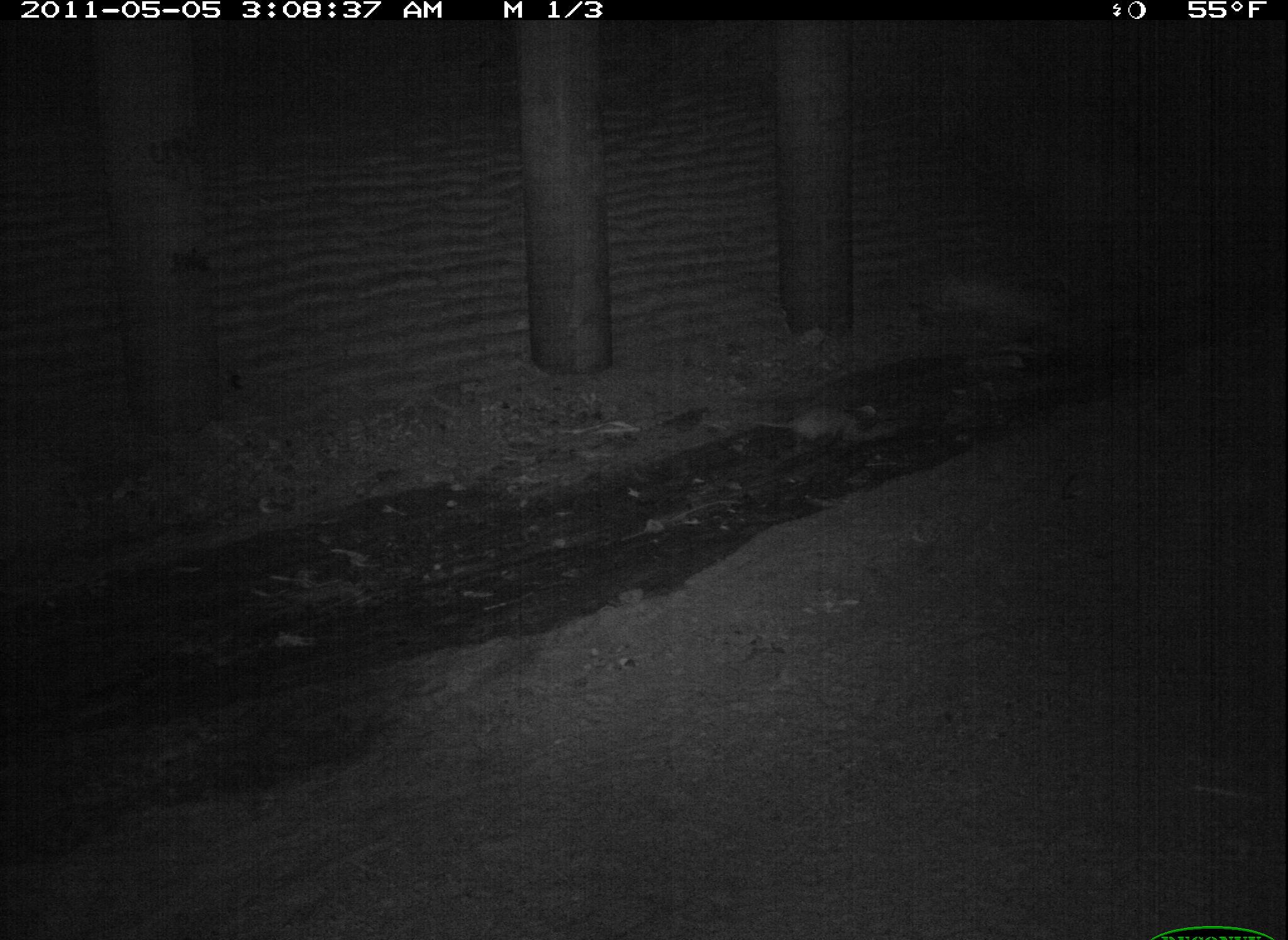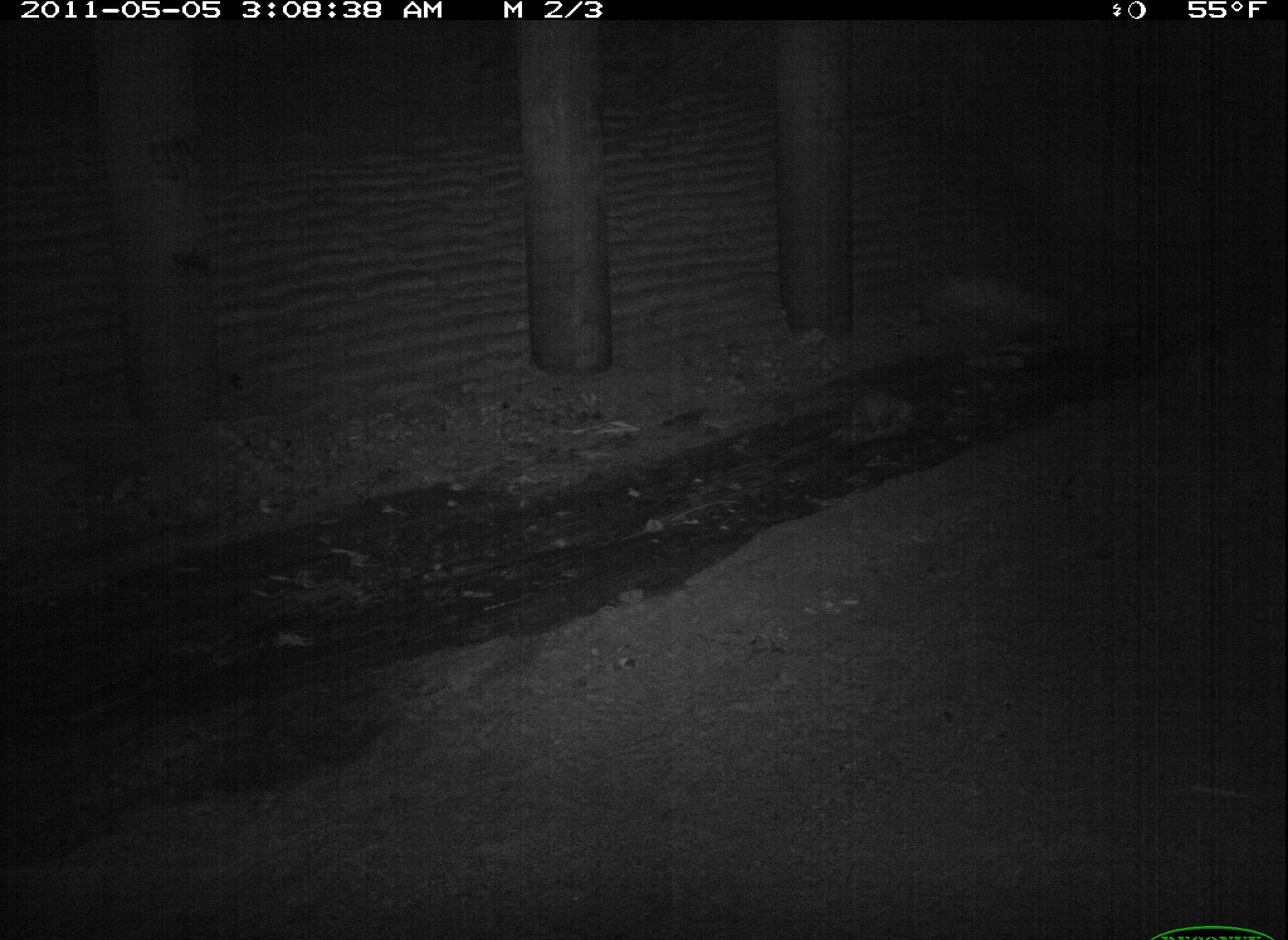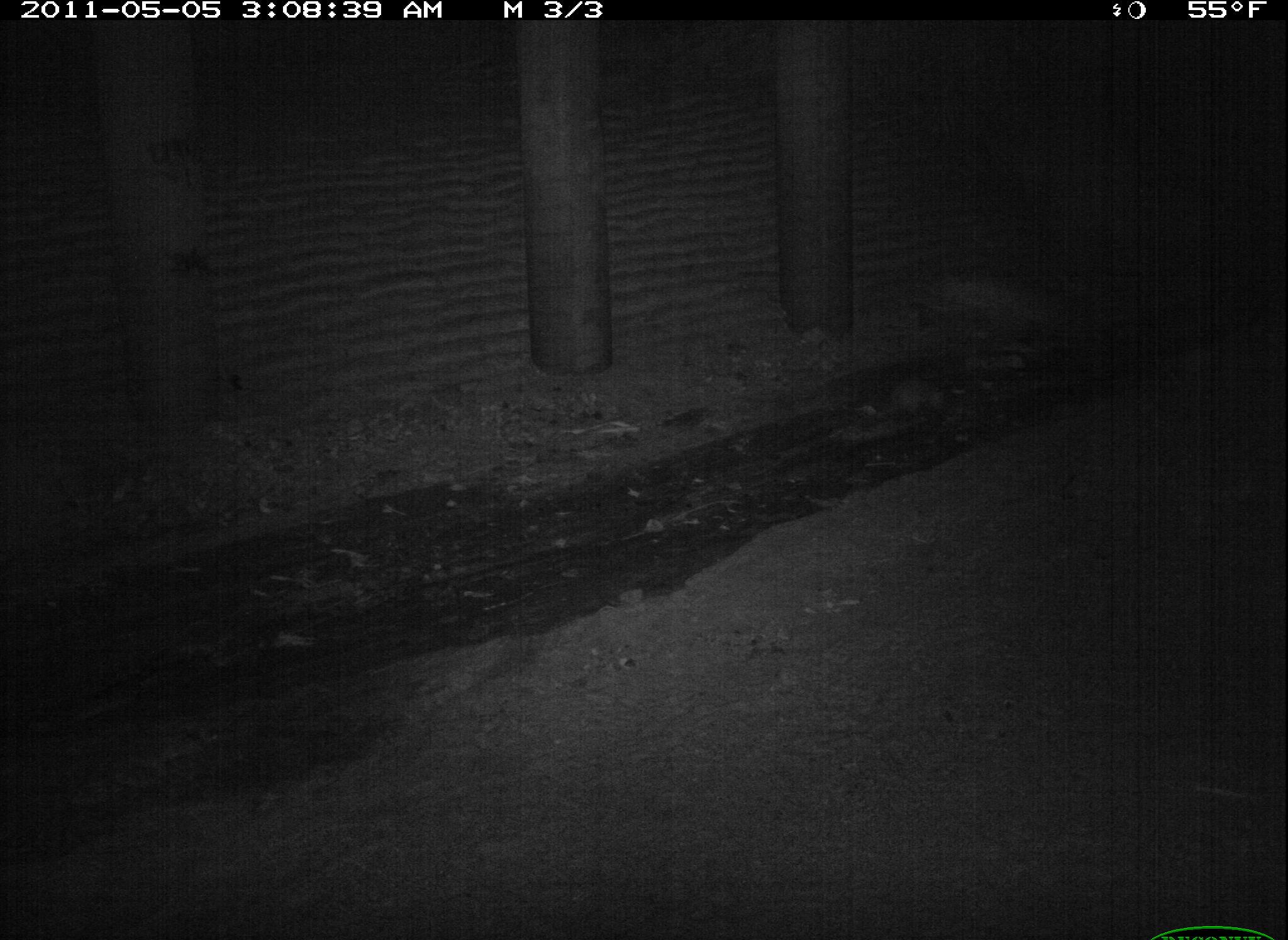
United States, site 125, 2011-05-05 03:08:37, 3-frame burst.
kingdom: Animalia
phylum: Chordata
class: Mammalia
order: Didelphimorphia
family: Didelphidae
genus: Didelphis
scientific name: Didelphis virginiana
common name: virginia opossum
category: opossum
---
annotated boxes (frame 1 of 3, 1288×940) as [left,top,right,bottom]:
opossum: [749,397,892,456]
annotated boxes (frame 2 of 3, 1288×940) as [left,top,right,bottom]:
opossum: [842,390,918,433]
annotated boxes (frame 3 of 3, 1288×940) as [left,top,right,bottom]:
opossum: [853,373,951,428]